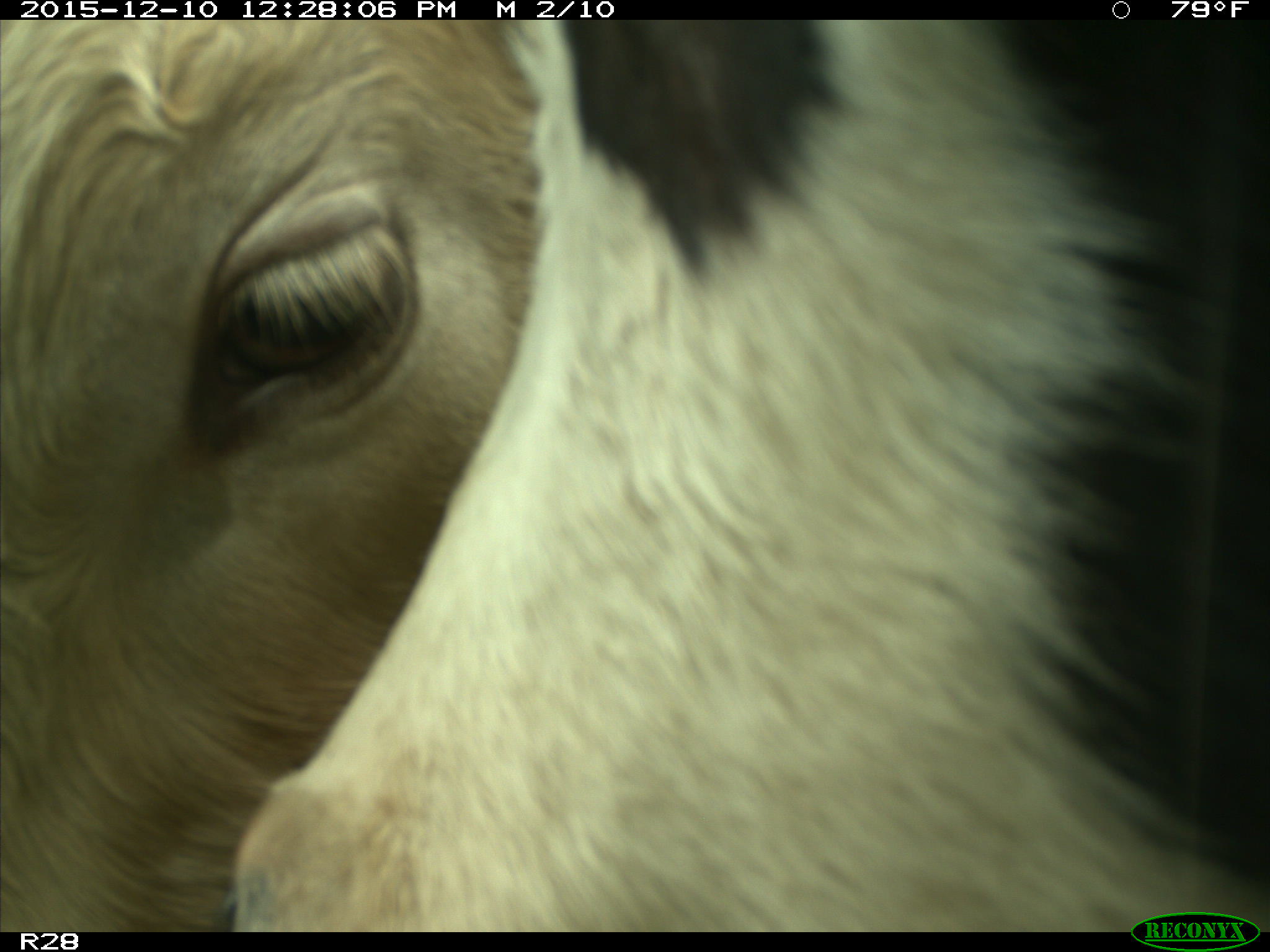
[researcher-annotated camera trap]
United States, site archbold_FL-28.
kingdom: Animalia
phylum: Chordata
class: Mammalia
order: Artiodactyla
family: Bovidae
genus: Bos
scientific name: Bos taurus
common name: domestic cow